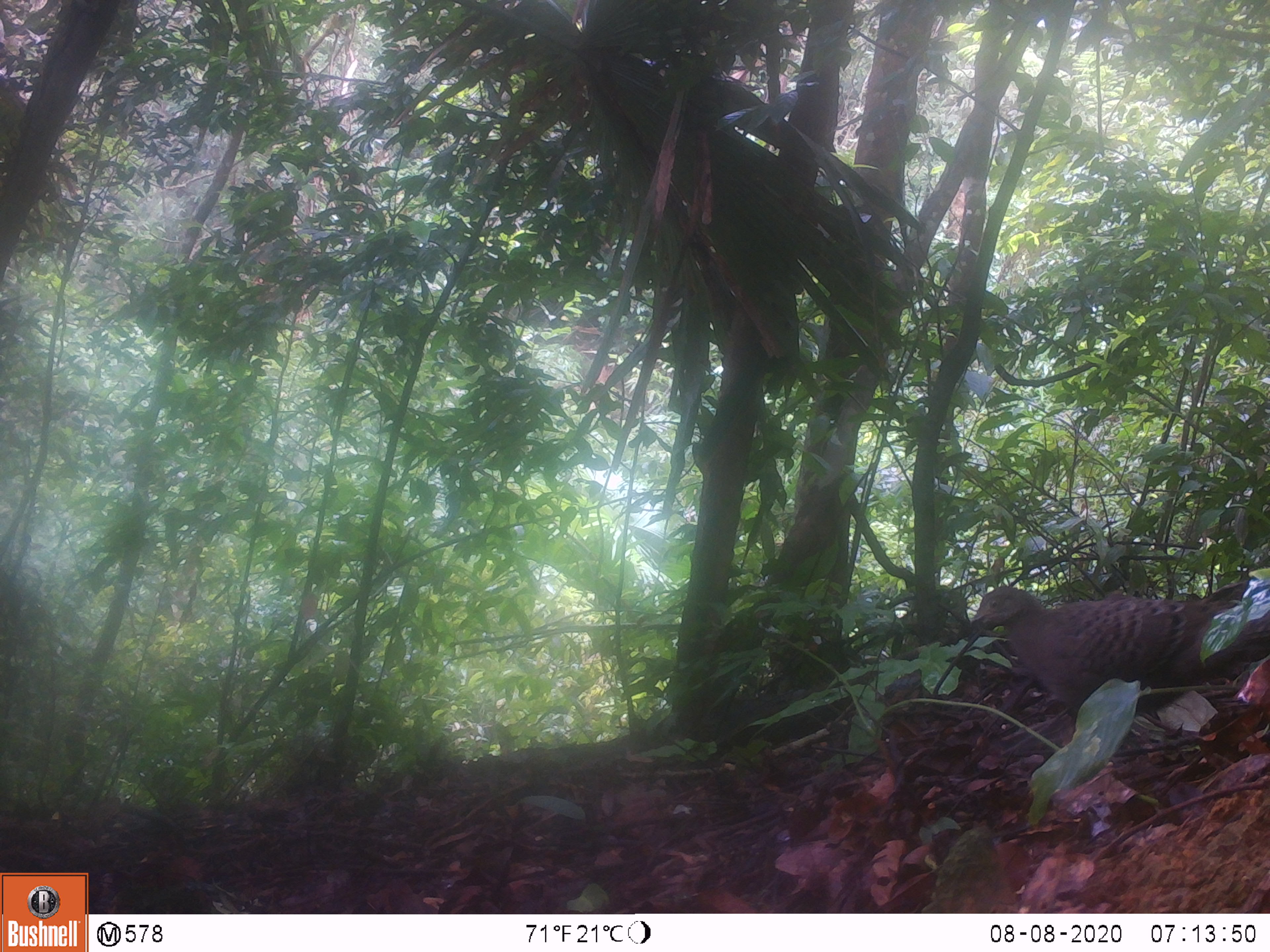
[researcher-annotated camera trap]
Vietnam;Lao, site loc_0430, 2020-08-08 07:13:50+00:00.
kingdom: Animalia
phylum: Chordata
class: Aves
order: Galliformes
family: Phasianidae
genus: Polyplectron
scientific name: Polyplectron bicalcaratum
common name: gray peacock-pheasant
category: grey peacock pheasant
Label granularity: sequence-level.